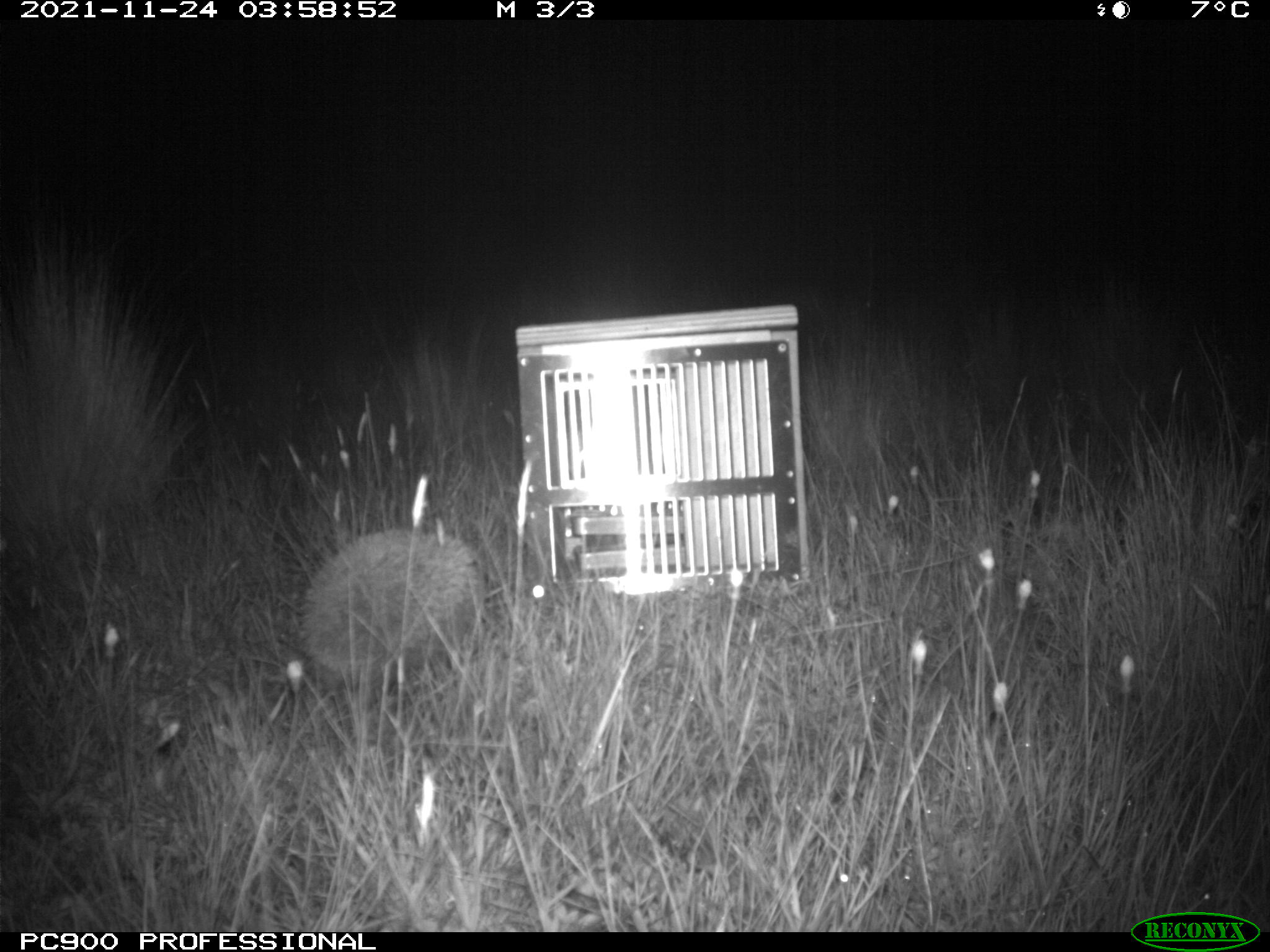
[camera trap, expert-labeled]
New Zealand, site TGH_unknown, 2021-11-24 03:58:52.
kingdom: Animalia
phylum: Chordata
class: Mammalia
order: Eulipotyphla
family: Erinaceidae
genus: Erinaceus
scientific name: Erinaceus europaeus europaeus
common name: european hedgehog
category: hedgehog